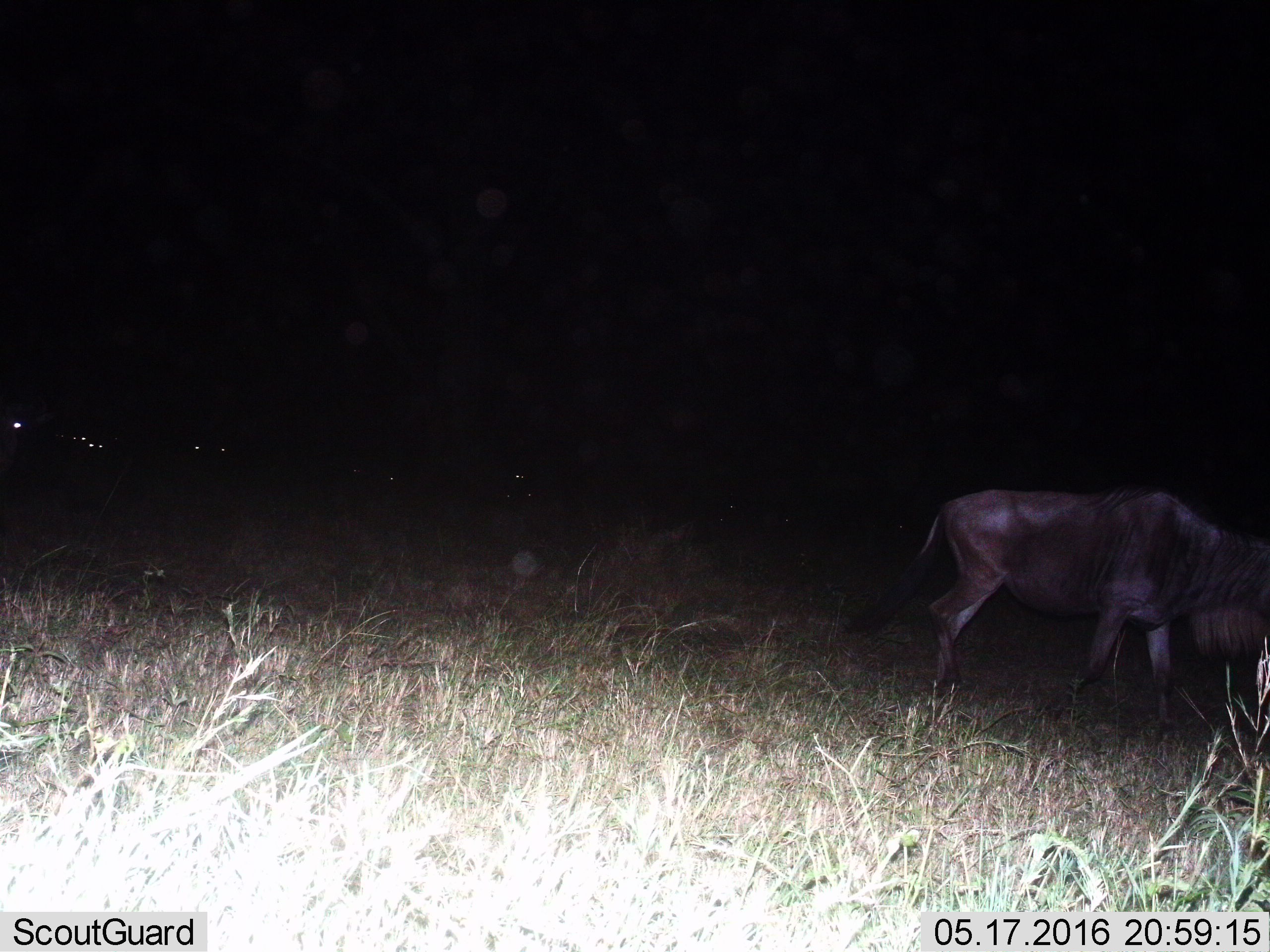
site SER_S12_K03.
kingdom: Animalia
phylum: Chordata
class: Mammalia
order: Artiodactyla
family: Bovidae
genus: Connochaetes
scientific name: Connochaetes taurinus taurinus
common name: blue wildebeest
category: wildebeestblue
Wildebeestblue (blue wildebeest) (Connochaetes taurinus taurinus), count 1. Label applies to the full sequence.